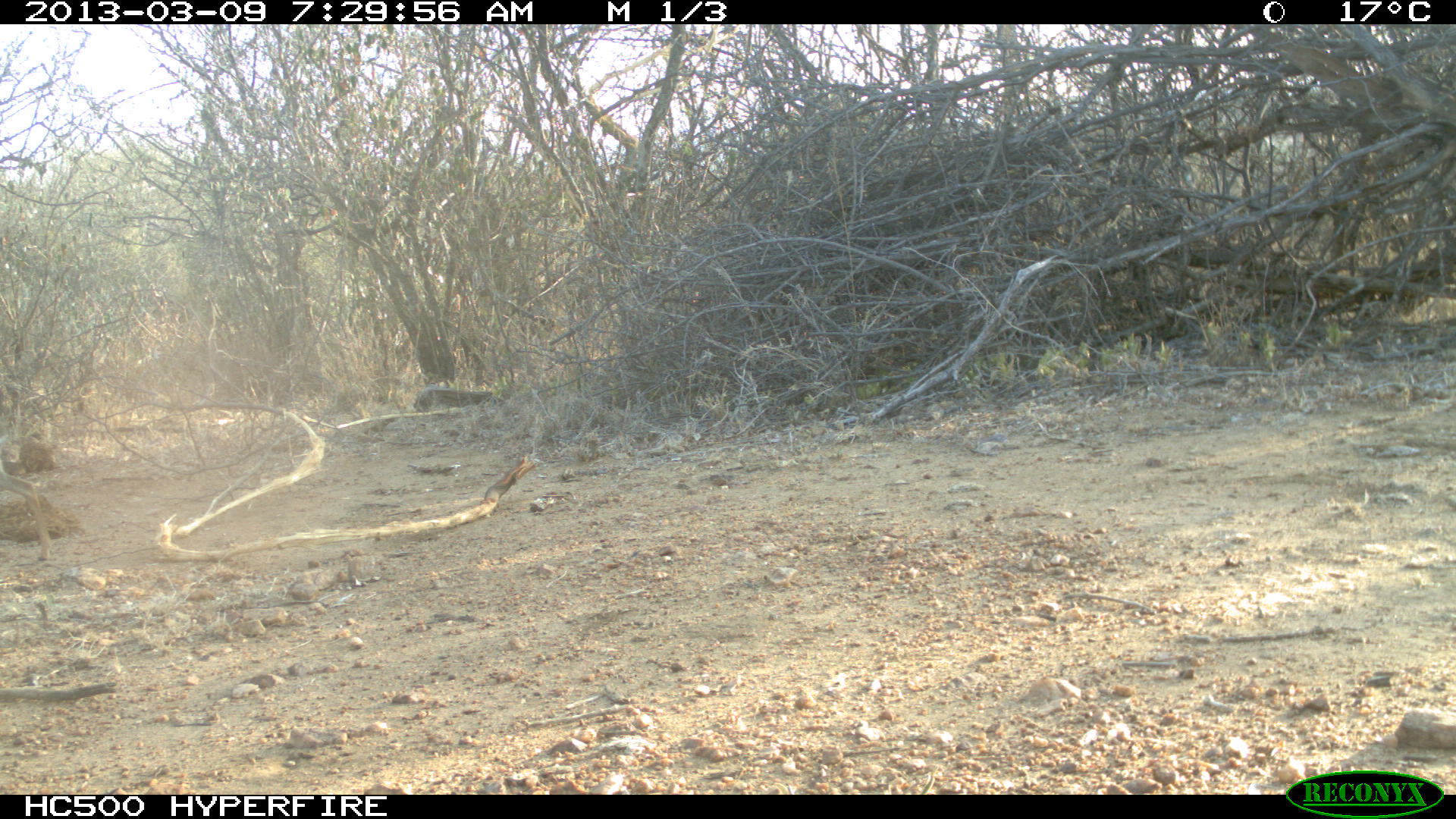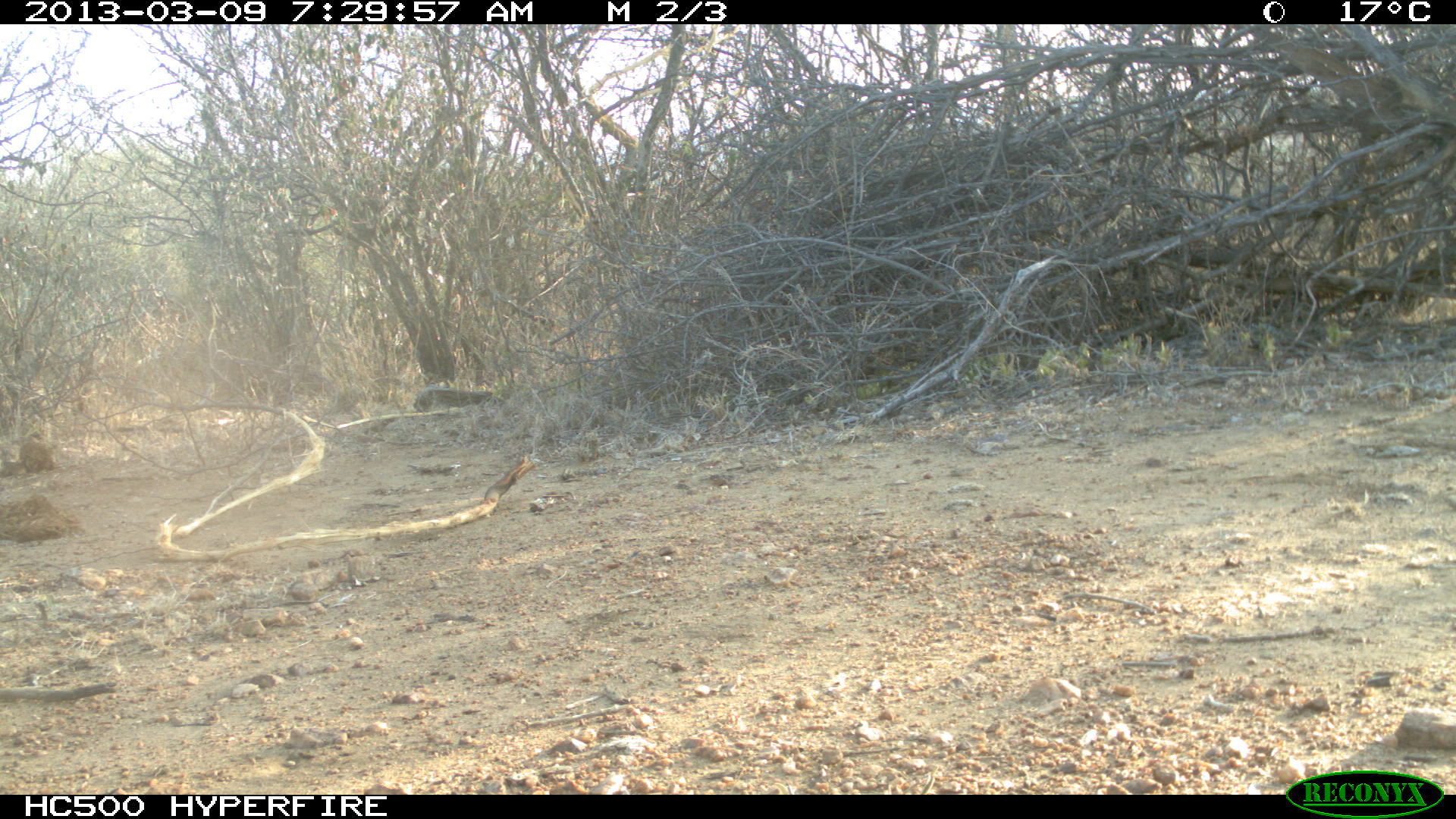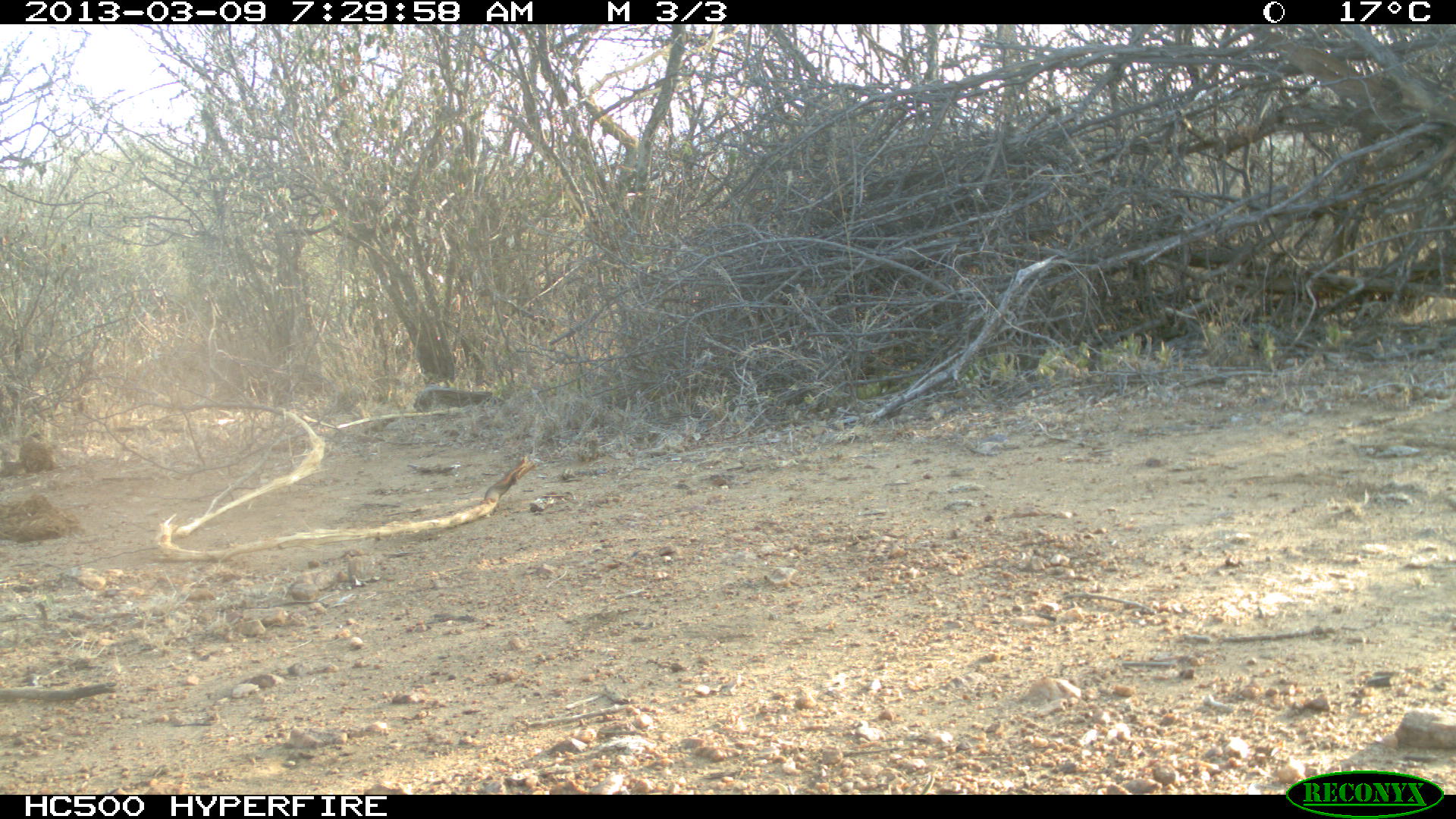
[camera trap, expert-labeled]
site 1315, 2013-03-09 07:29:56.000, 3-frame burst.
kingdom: Animalia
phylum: Chordata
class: Mammalia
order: Artiodactyla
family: Bovidae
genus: Madoqua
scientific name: Madoqua guentheri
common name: günther's dik-dik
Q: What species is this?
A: Madoqua guentheri (günther's dik-dik).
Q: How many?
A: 1.